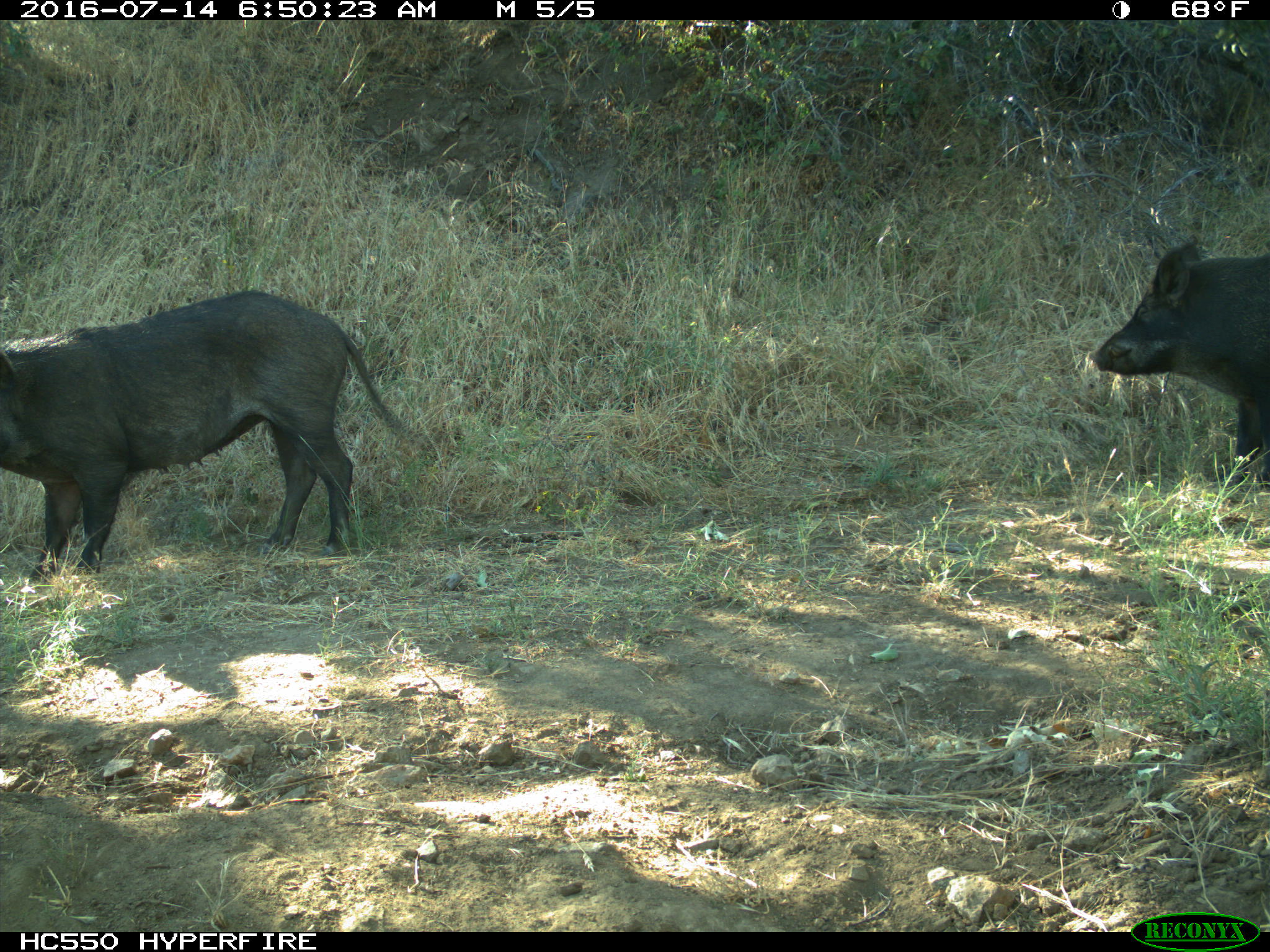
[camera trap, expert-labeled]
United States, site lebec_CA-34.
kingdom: Animalia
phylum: Chordata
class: Mammalia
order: Artiodactyla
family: Suidae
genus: Sus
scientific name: Sus scrofa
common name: wild boar